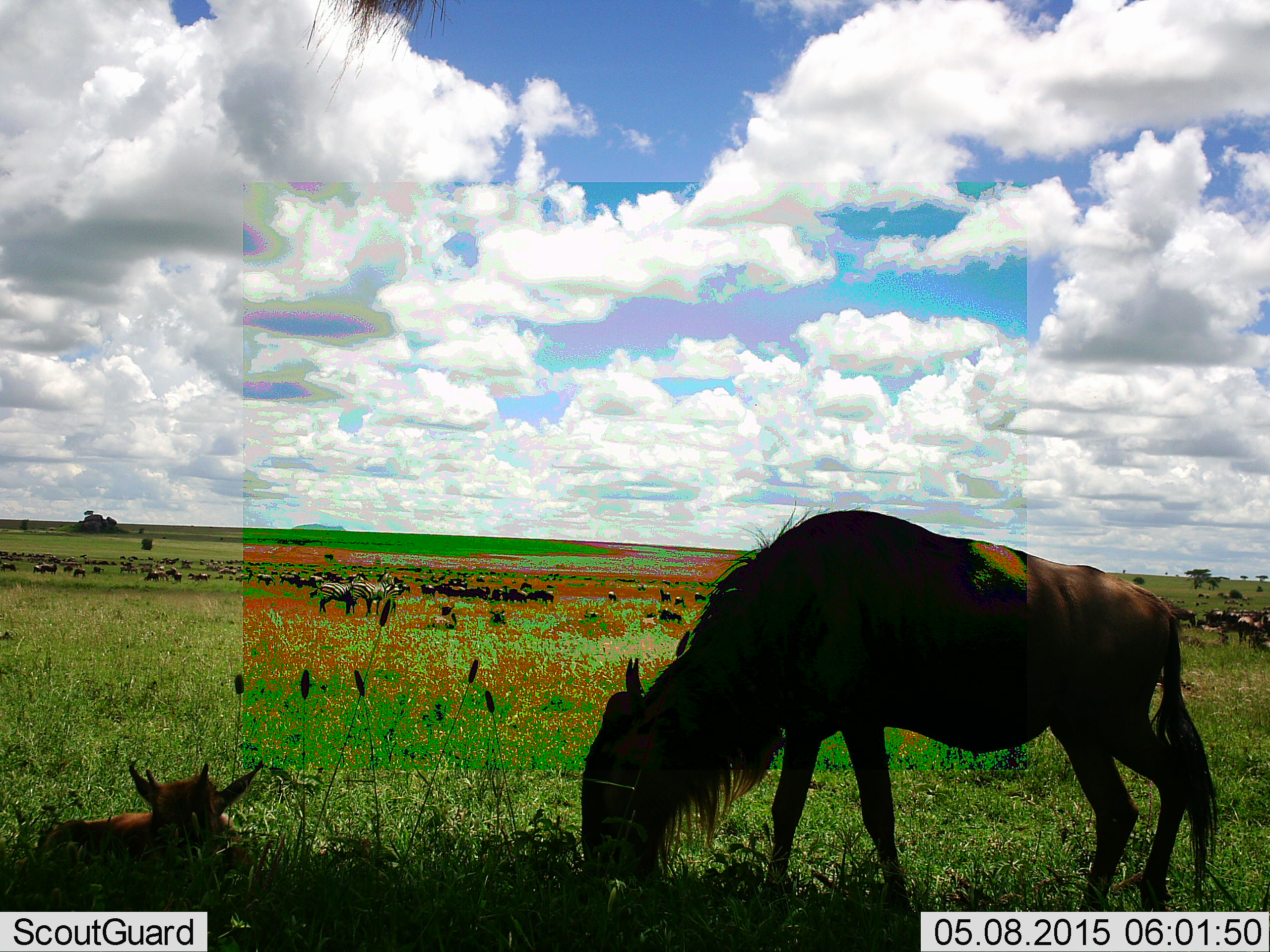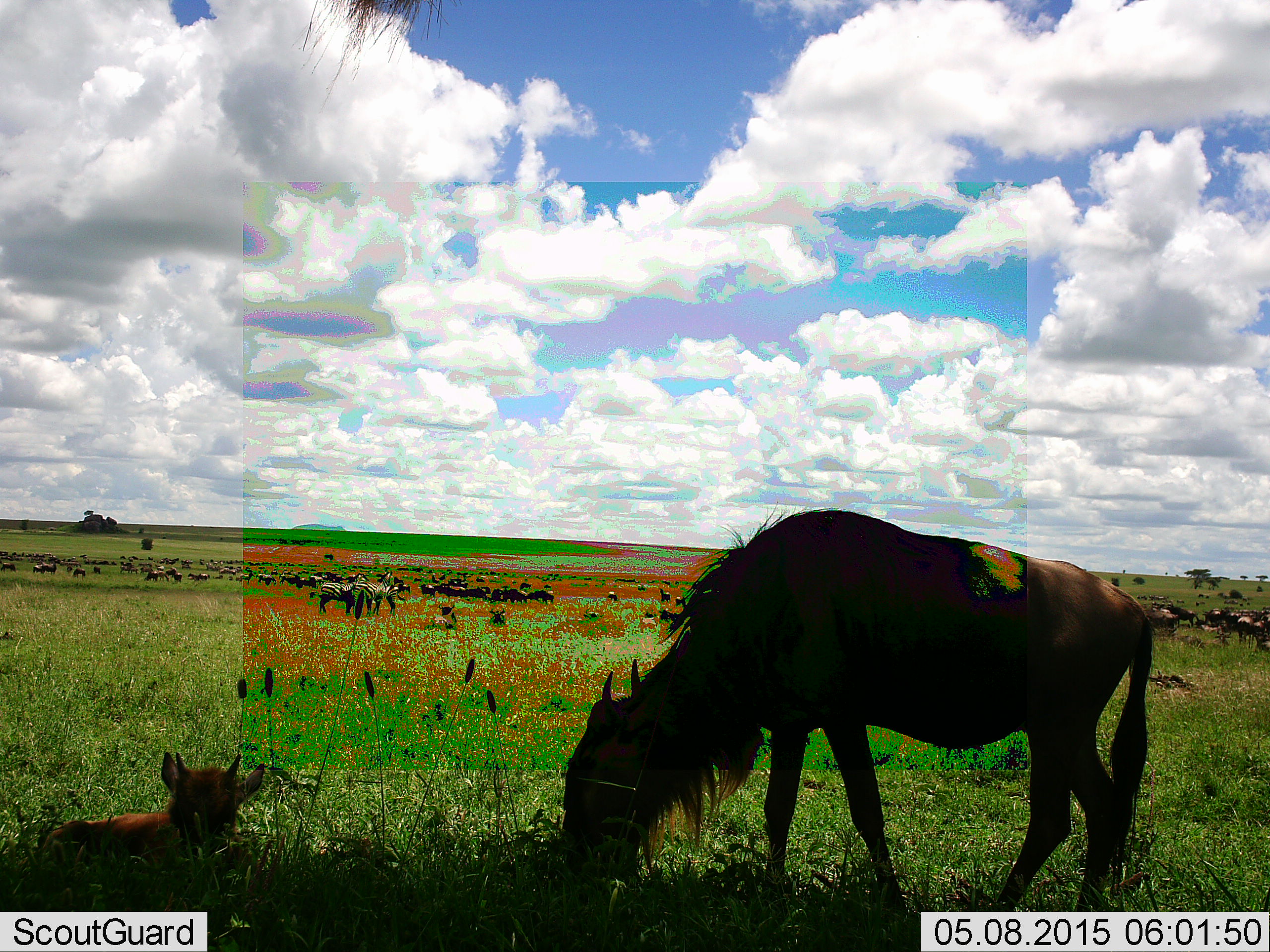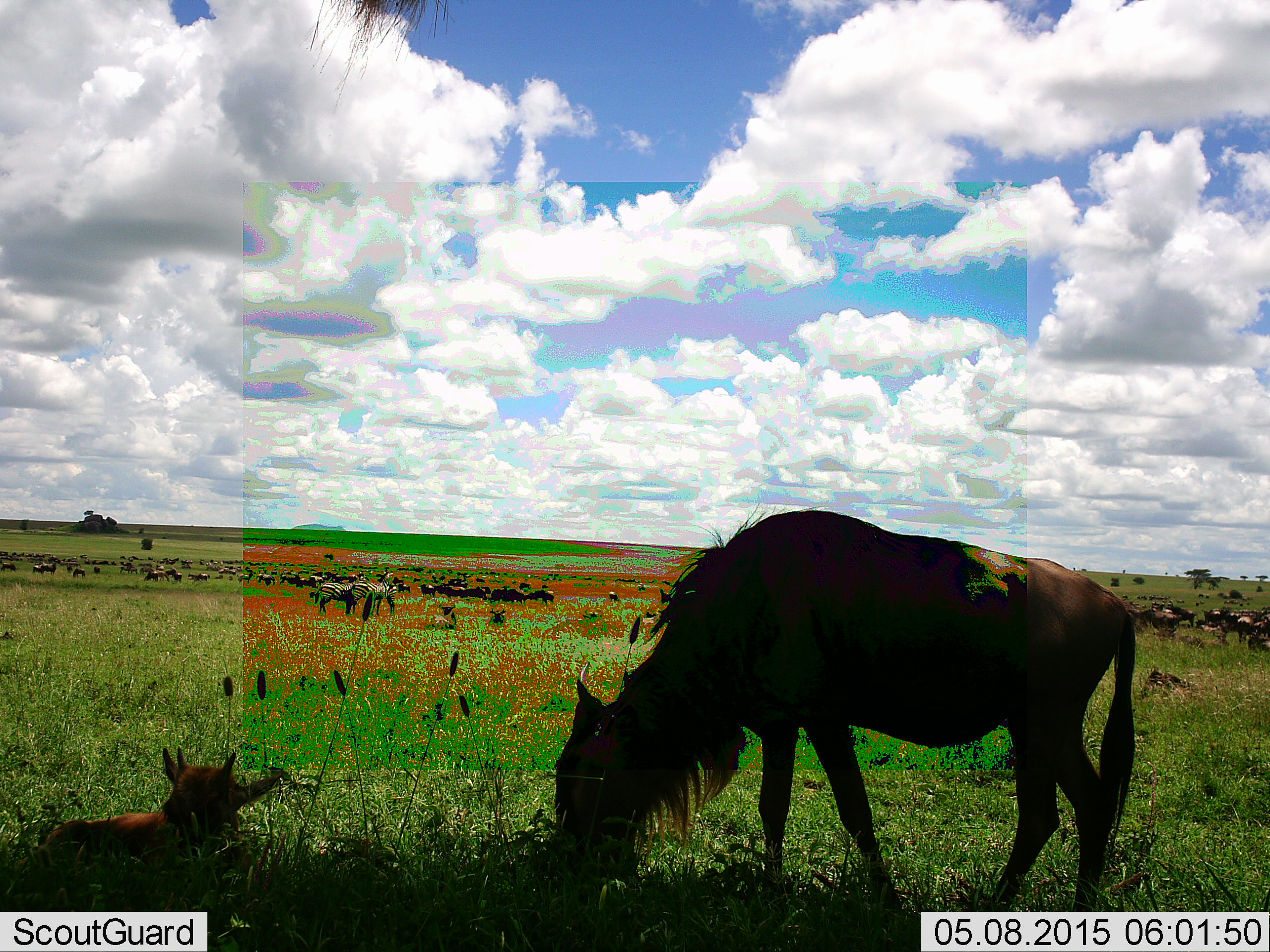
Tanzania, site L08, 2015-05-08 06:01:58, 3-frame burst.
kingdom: Animalia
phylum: Chordata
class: Mammalia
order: Artiodactyla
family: Bovidae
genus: Connochaetes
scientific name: Connochaetes taurinus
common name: blue wildebeest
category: wildebeest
Wildebeest (blue wildebeest) (Connochaetes taurinus), count 51+. Behavior (volunteer vote fractions): standing 55%, resting 64%, moving 45%, interacting 0%. Young present (vote fraction): 82%. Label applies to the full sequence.